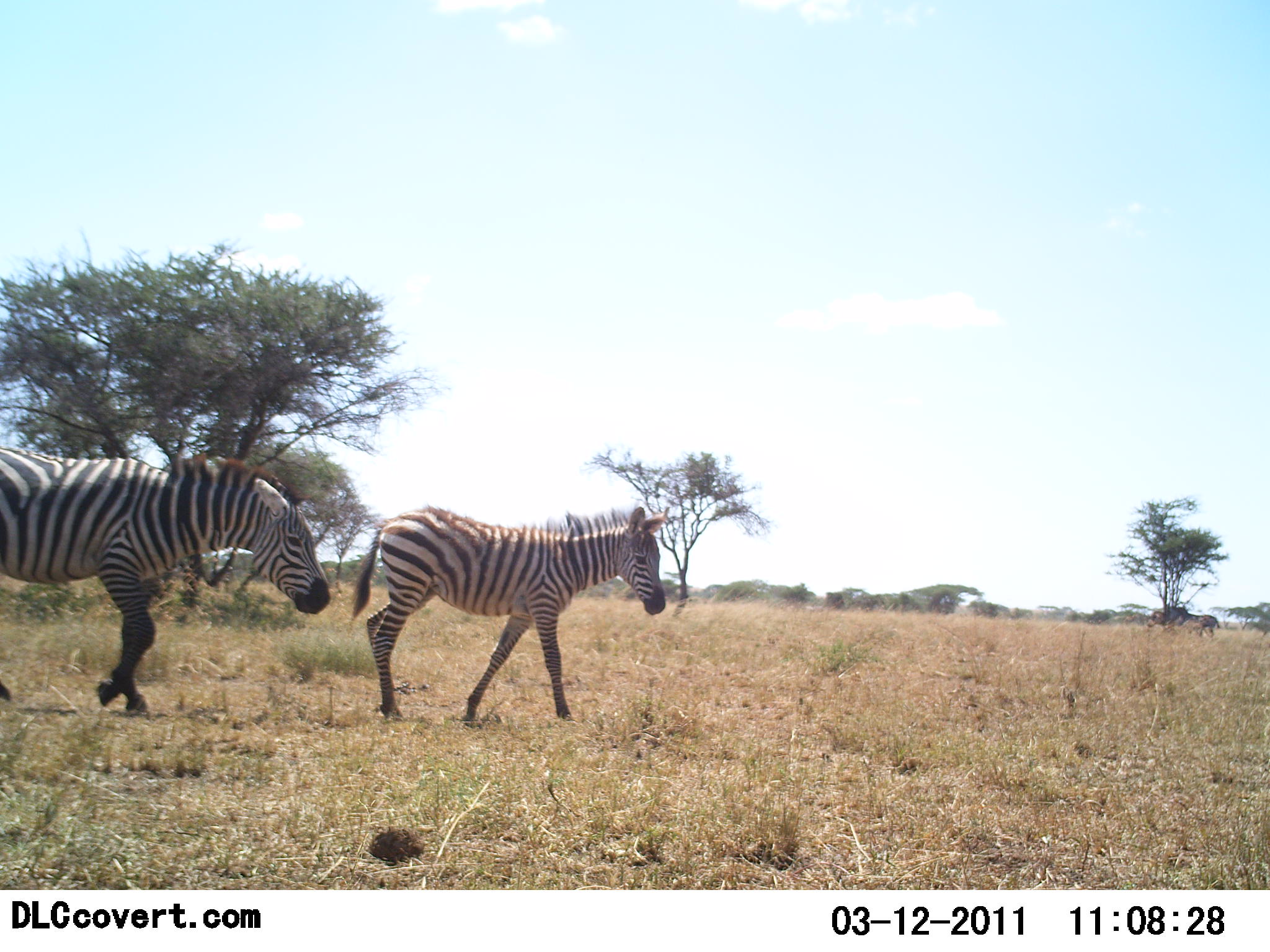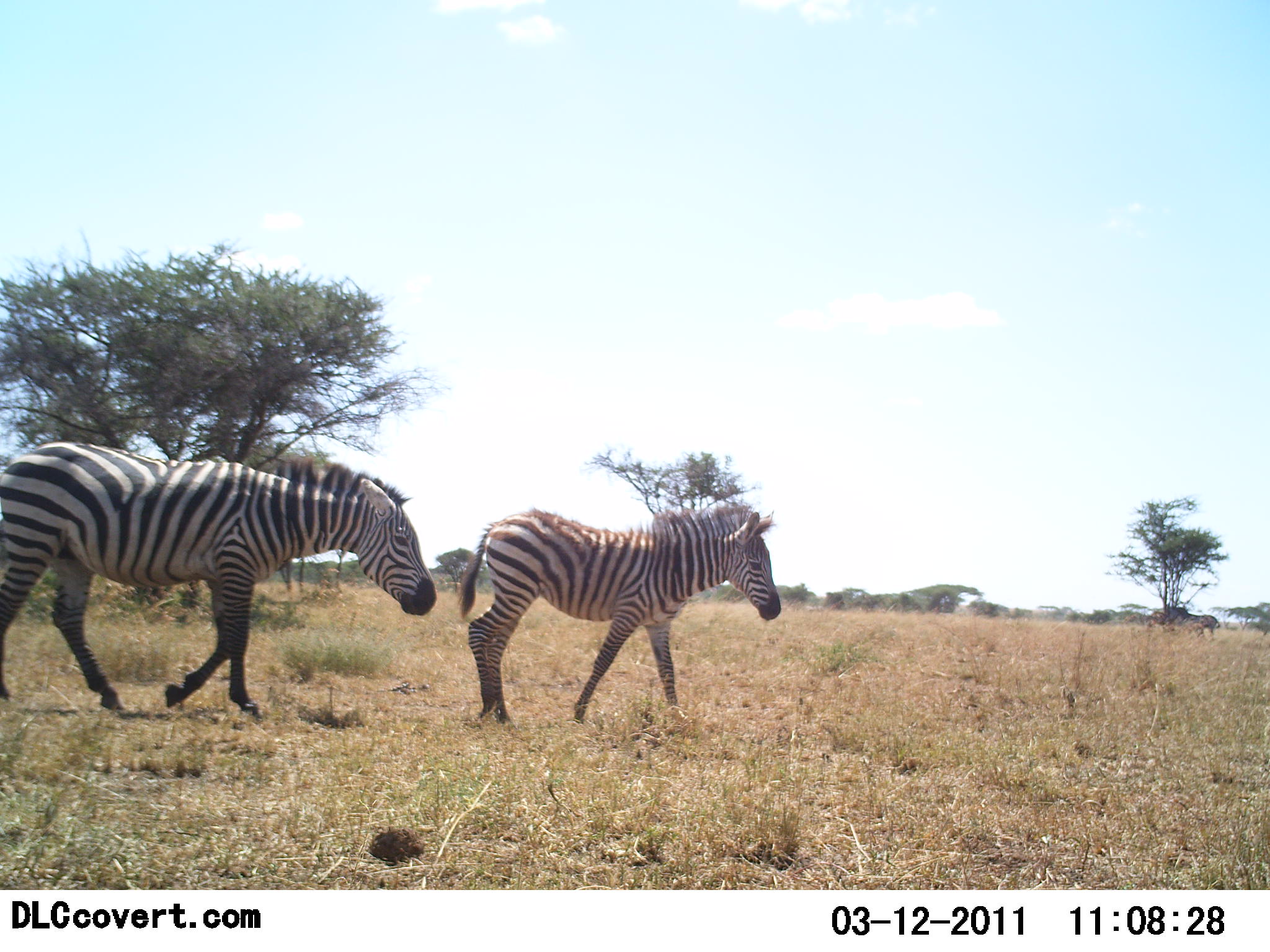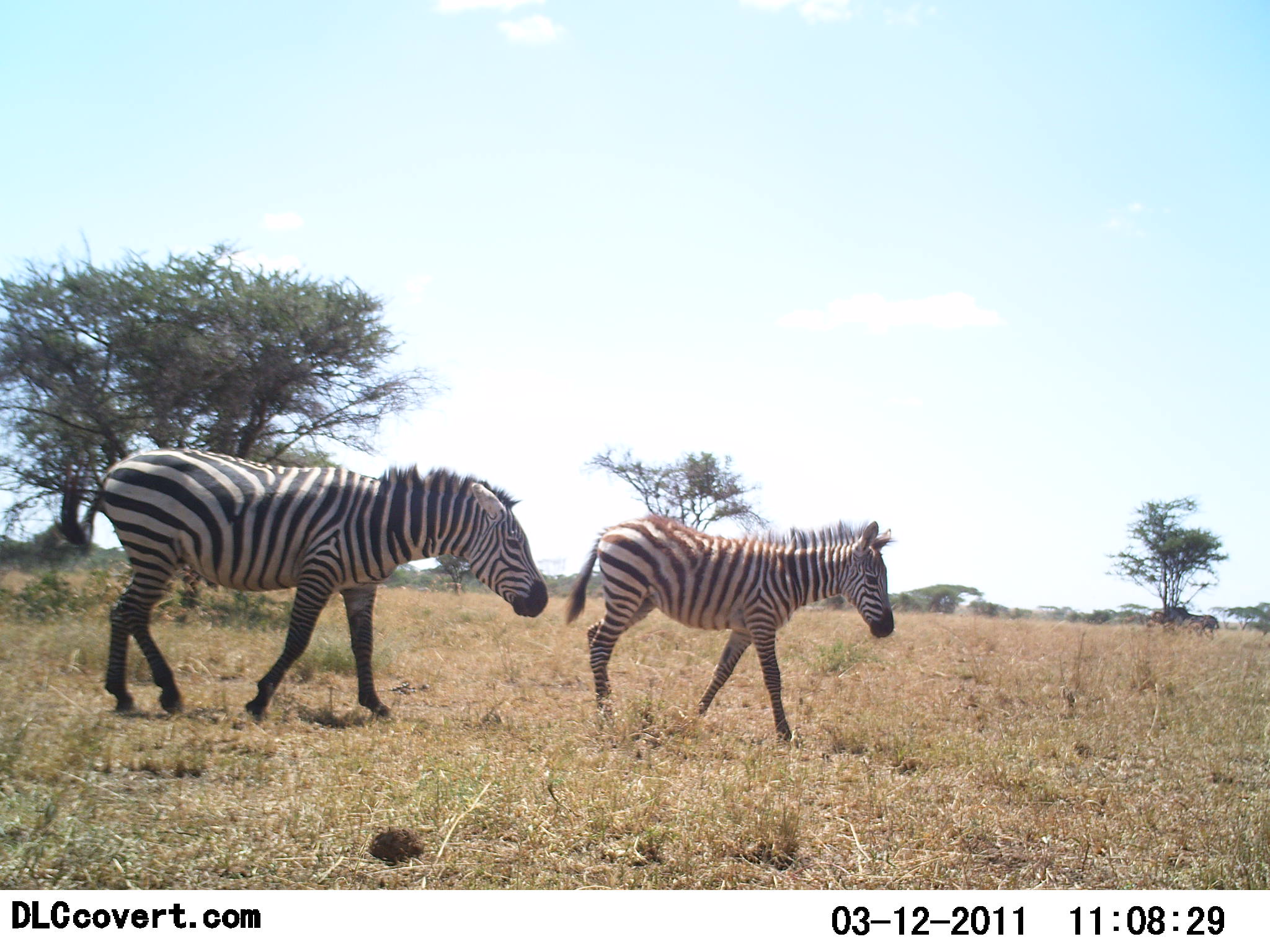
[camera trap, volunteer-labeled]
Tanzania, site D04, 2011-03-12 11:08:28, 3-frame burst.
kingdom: Animalia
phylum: Chordata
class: Mammalia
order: Perissodactyla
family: Equidae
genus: Equus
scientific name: Equus quagga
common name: plains zebra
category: zebra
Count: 2.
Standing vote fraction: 0%.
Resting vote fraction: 0%.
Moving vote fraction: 100%.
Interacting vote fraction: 0%.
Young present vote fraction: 40%.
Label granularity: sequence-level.